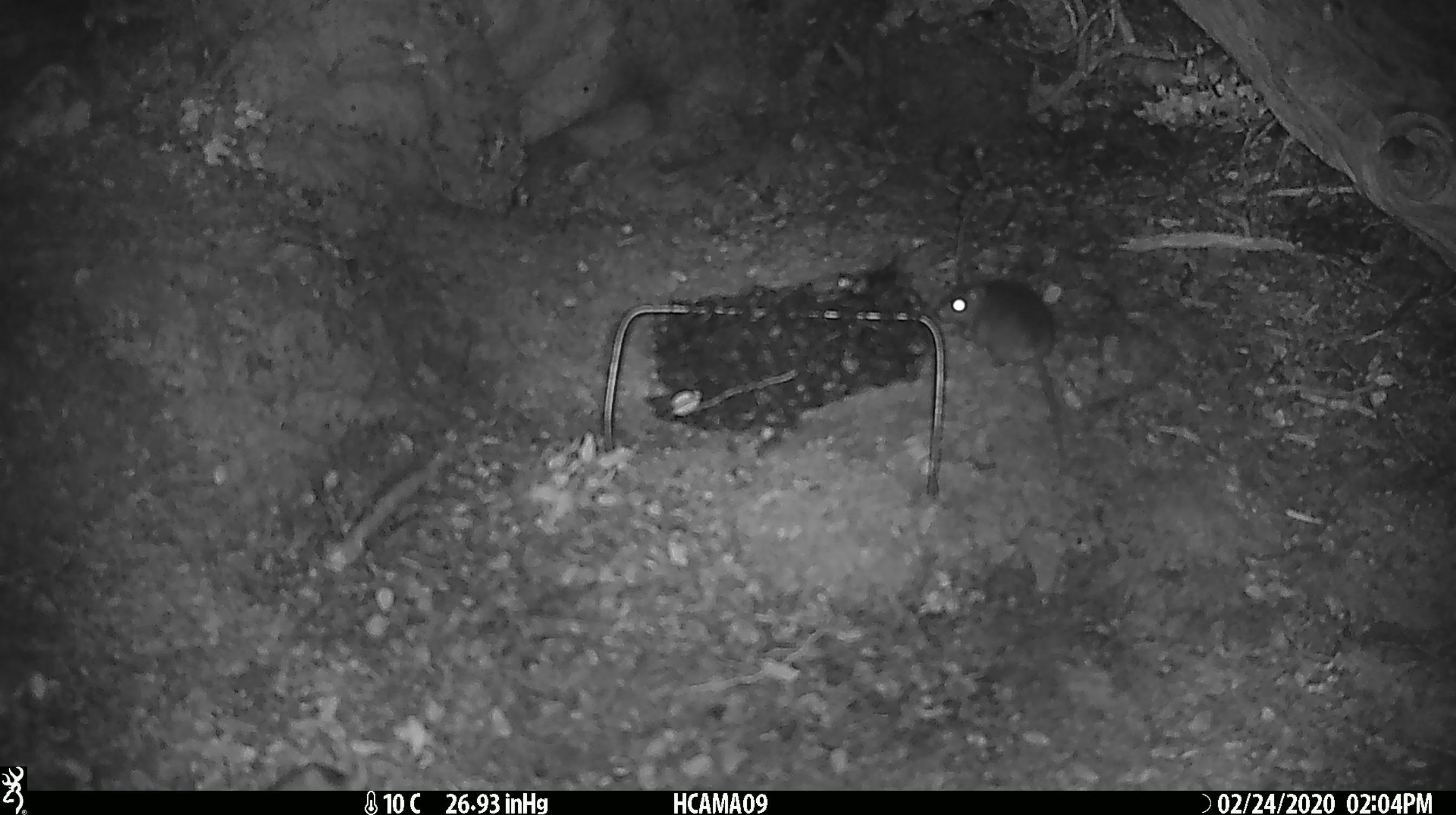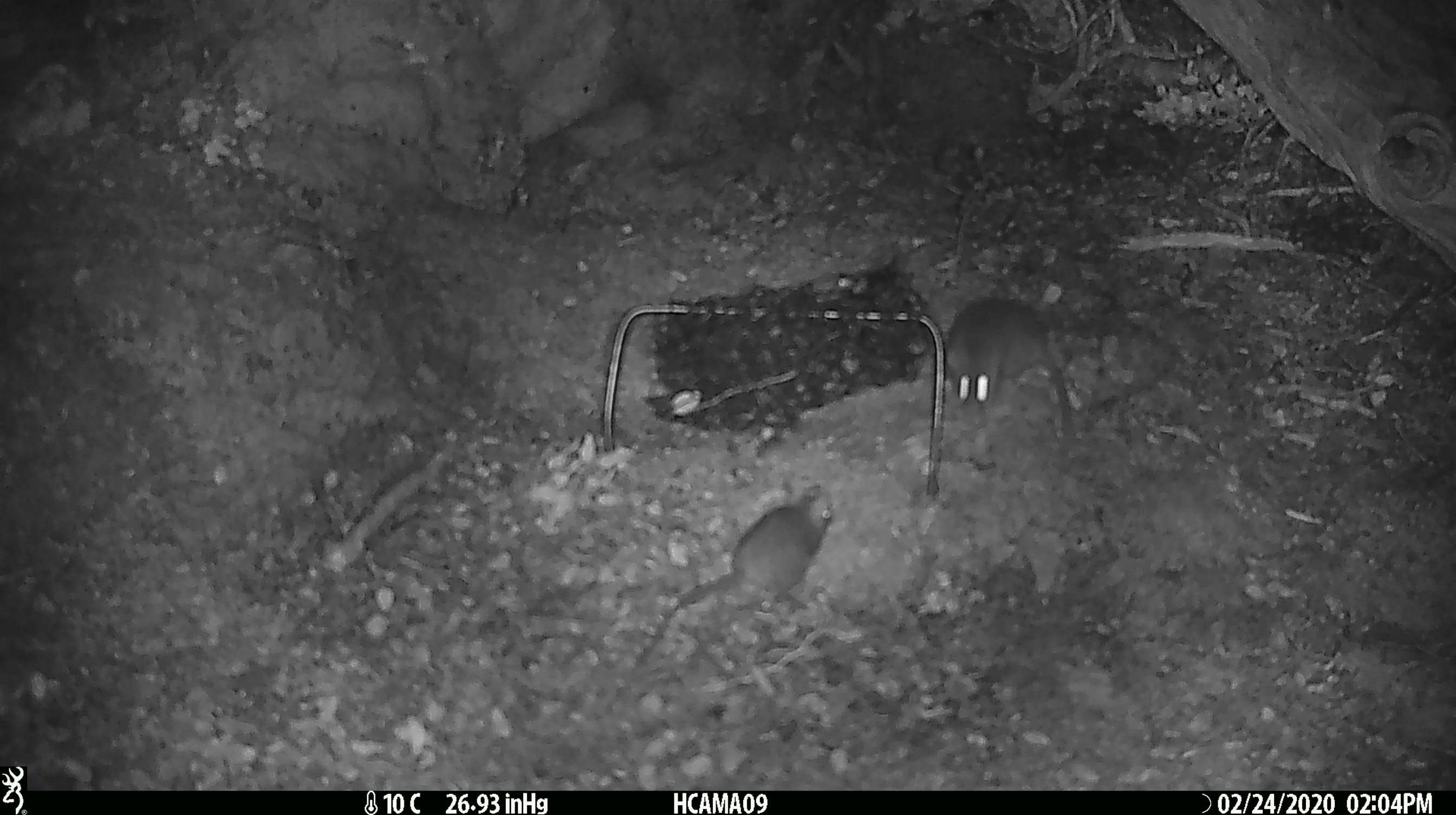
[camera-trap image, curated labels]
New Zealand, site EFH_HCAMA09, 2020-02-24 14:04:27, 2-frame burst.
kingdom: Animalia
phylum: Chordata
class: Mammalia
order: Rodentia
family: Muridae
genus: Mus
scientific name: Mus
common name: mouse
Mouse (Mus).